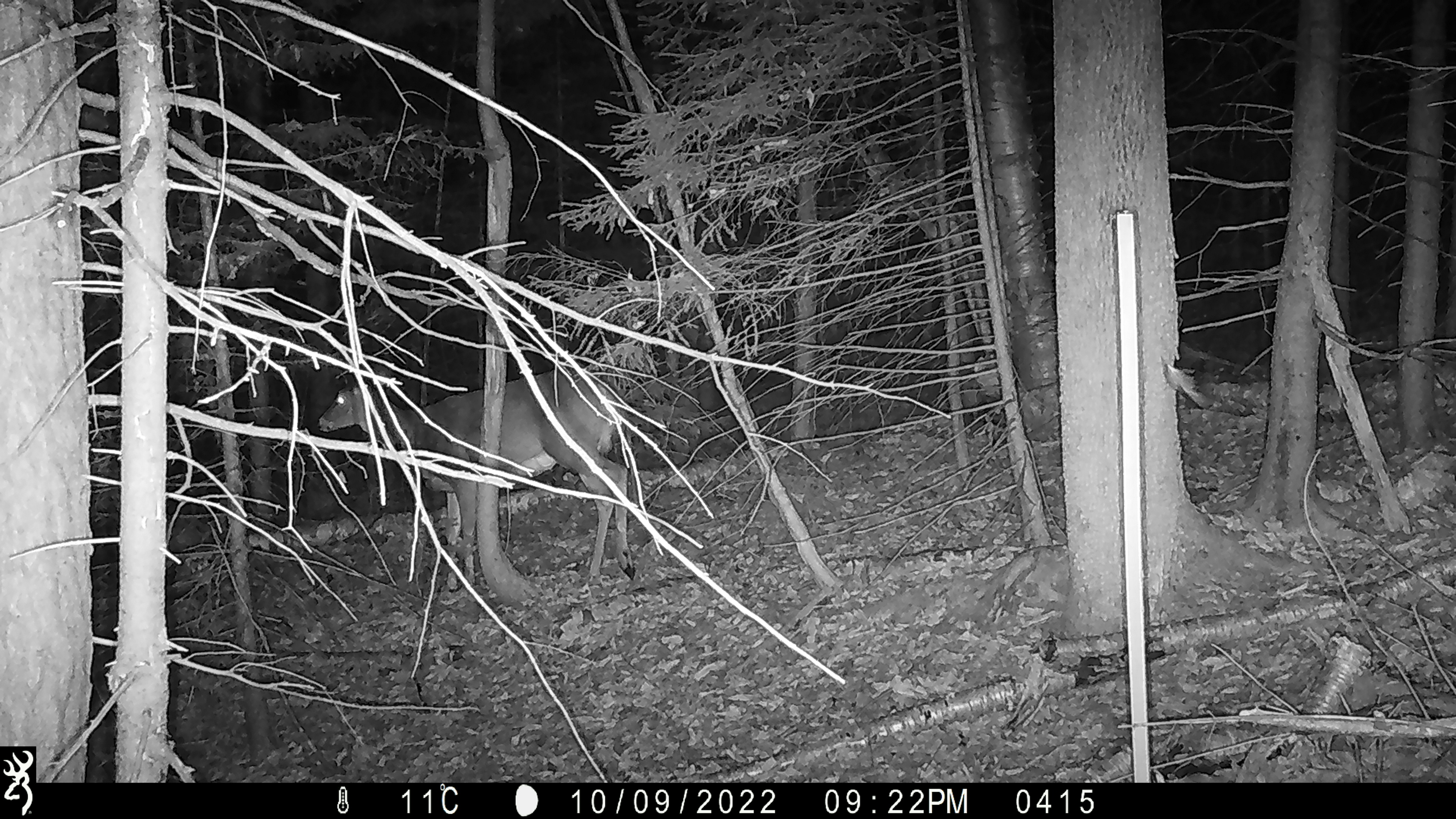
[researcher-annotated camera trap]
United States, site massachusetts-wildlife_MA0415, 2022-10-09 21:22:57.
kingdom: Animalia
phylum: Chordata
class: Mammalia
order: Artiodactyla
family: Cervidae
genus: Odocoileus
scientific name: Odocoileus virginianus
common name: white-tailed deer